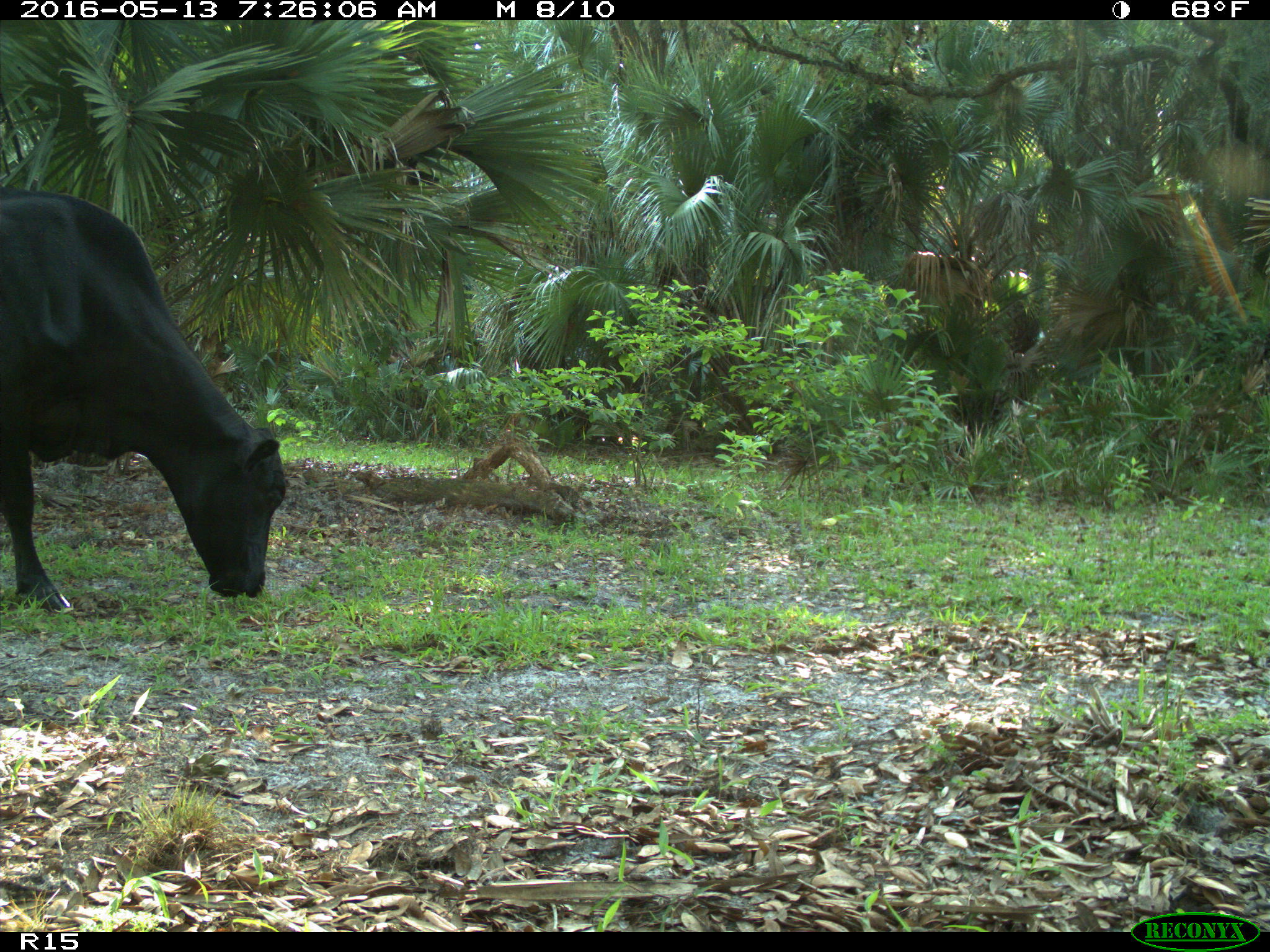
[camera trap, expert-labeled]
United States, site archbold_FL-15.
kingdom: Animalia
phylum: Chordata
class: Mammalia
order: Artiodactyla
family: Bovidae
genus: Bos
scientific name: Bos taurus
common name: domestic cow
Bos taurus (domestic cow).